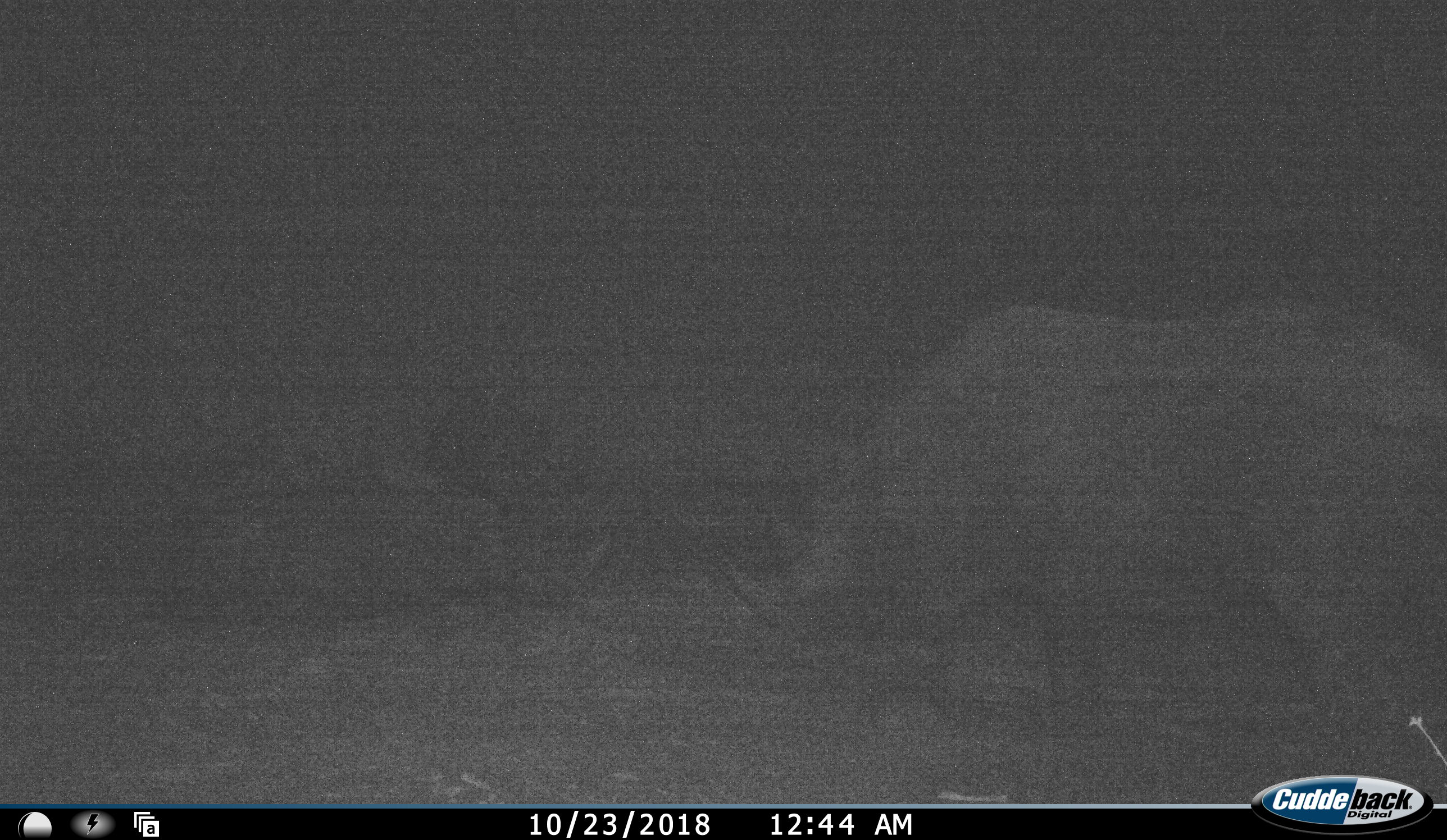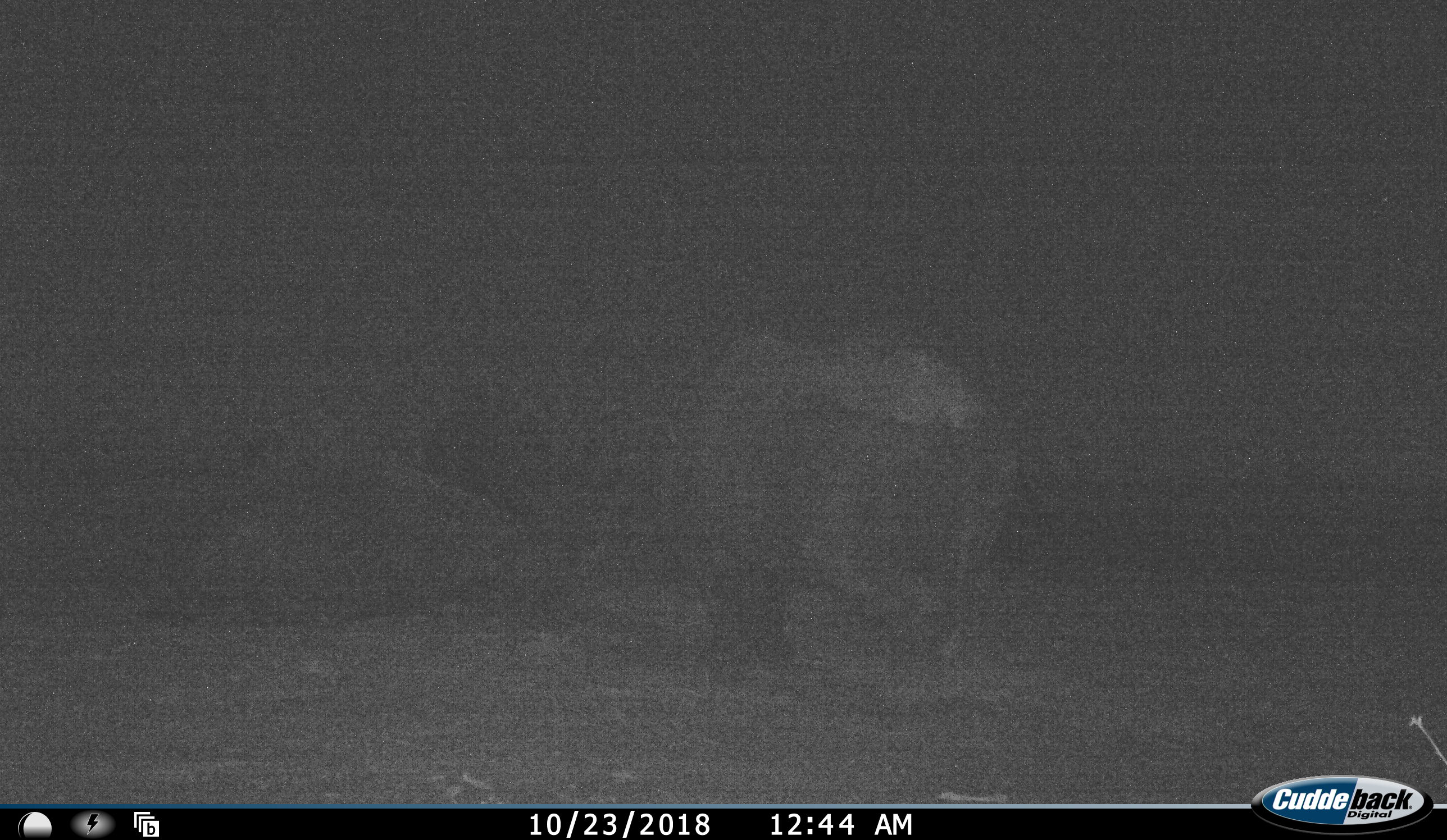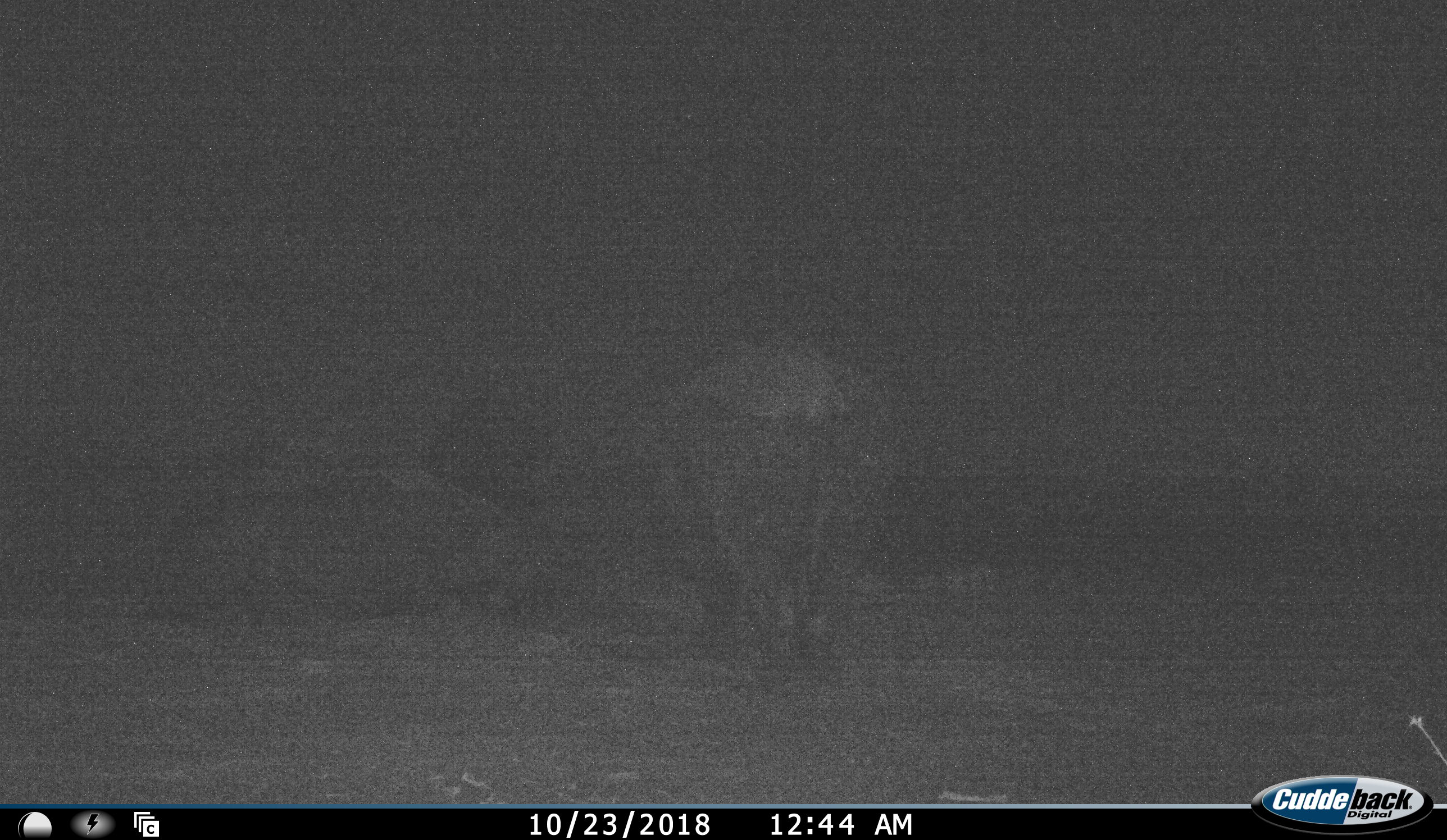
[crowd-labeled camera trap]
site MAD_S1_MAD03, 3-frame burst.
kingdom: Animalia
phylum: Chordata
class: Mammalia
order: Perissodactyla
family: Rhinocerotidae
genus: Diceros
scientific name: Diceros bicornis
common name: black rhinoceros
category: rhinocerosblack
Rhinocerosblack (black rhinoceros) (Diceros bicornis), count 1. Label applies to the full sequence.